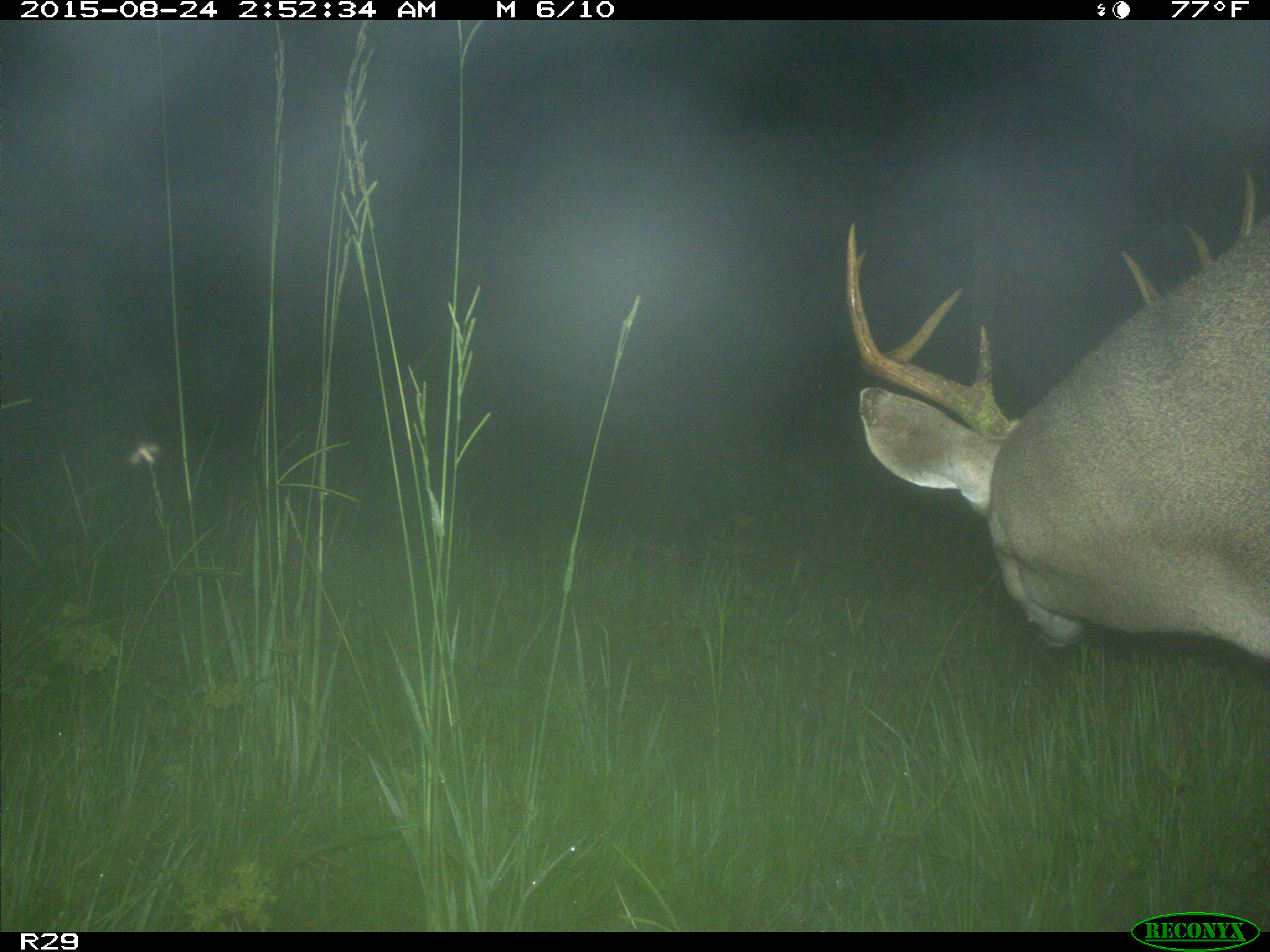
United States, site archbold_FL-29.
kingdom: Animalia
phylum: Chordata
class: Mammalia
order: Artiodactyla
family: Cervidae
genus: Odocoileus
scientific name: Odocoileus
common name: deer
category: unidentified deer